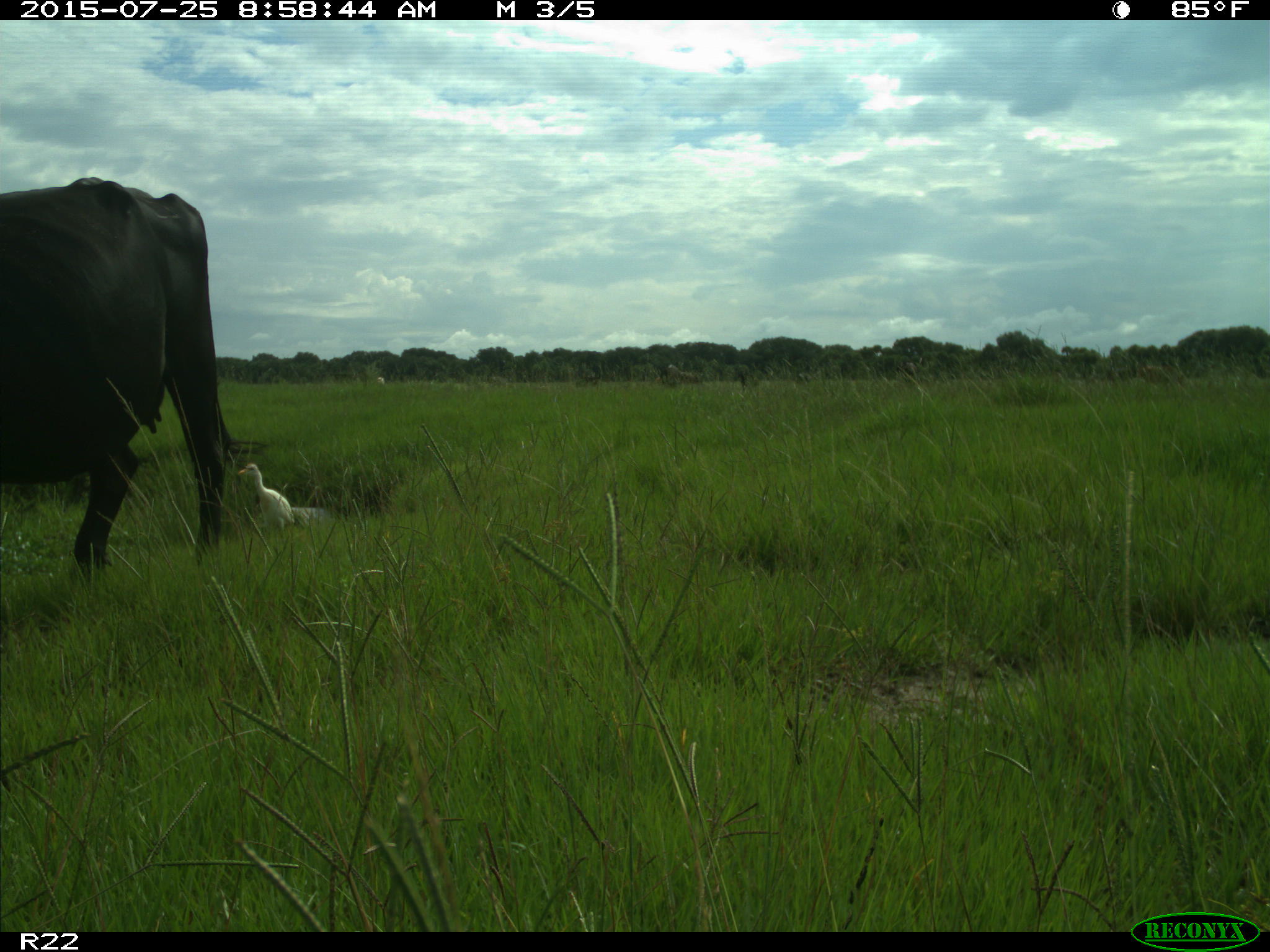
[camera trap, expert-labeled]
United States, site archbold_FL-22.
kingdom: Animalia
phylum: Chordata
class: Mammalia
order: Artiodactyla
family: Bovidae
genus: Bos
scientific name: Bos taurus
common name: domestic cow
Bos taurus (domestic cow).